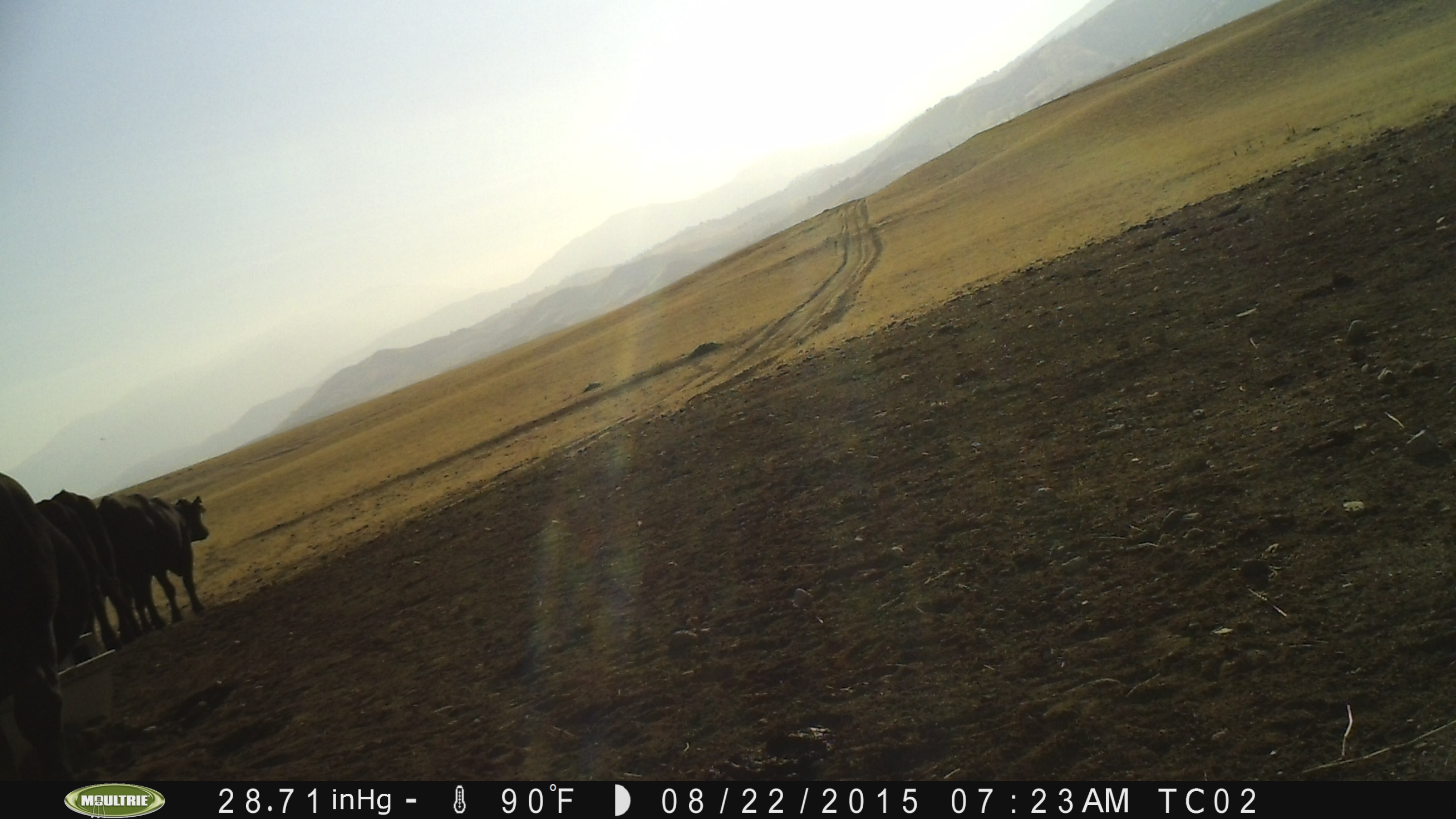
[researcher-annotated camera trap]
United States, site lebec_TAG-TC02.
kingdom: Animalia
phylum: Chordata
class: Mammalia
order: Artiodactyla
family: Bovidae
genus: Bos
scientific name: Bos taurus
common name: domestic cow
Bos taurus (domestic cow).